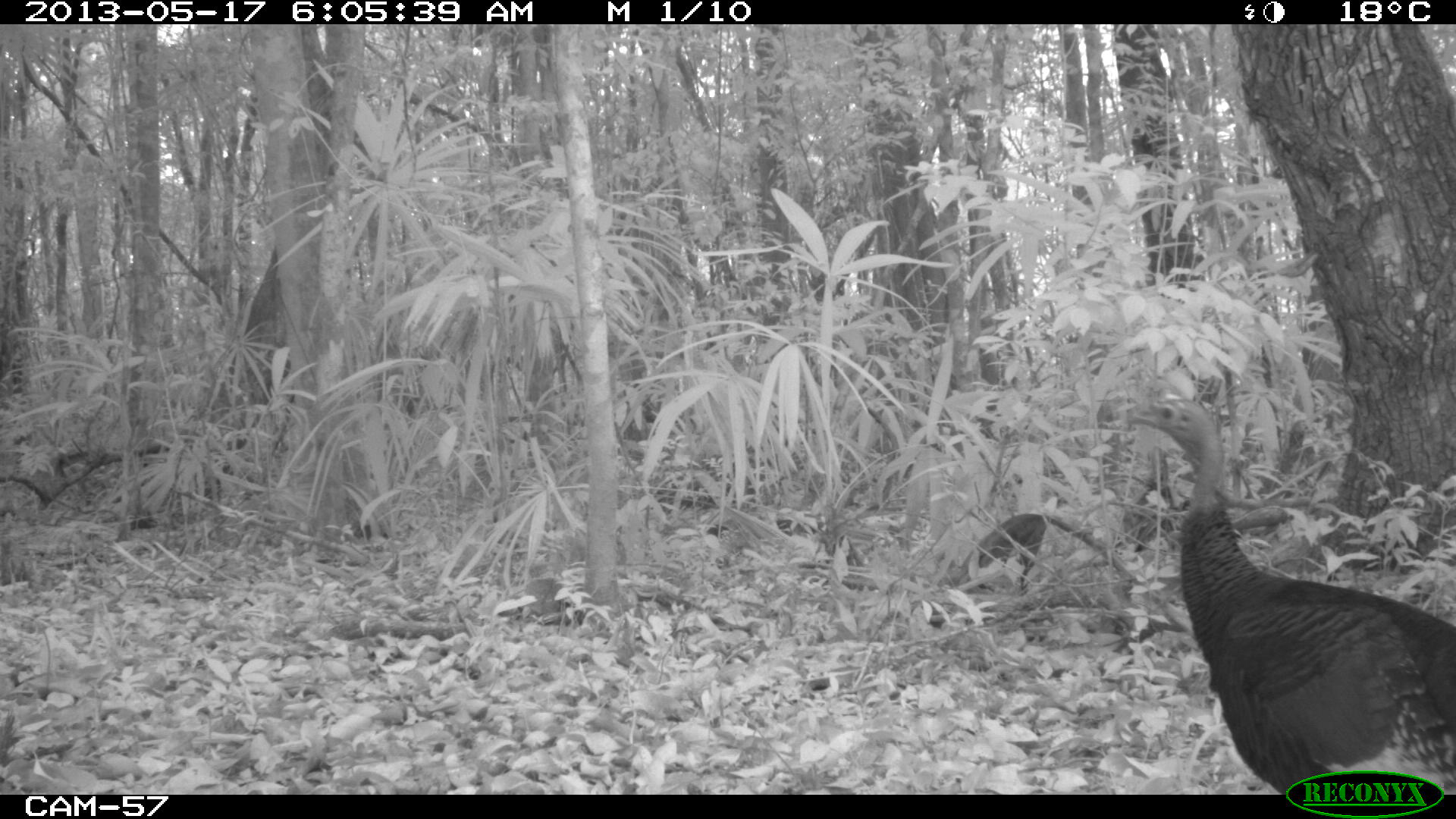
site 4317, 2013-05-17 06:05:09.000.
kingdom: Animalia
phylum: Chordata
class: Aves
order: Galliformes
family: Phasianidae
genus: Meleagris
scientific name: Meleagris ocellata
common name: ocellated turkey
Meleagris ocellata (ocellated turkey), count 1, sex female.